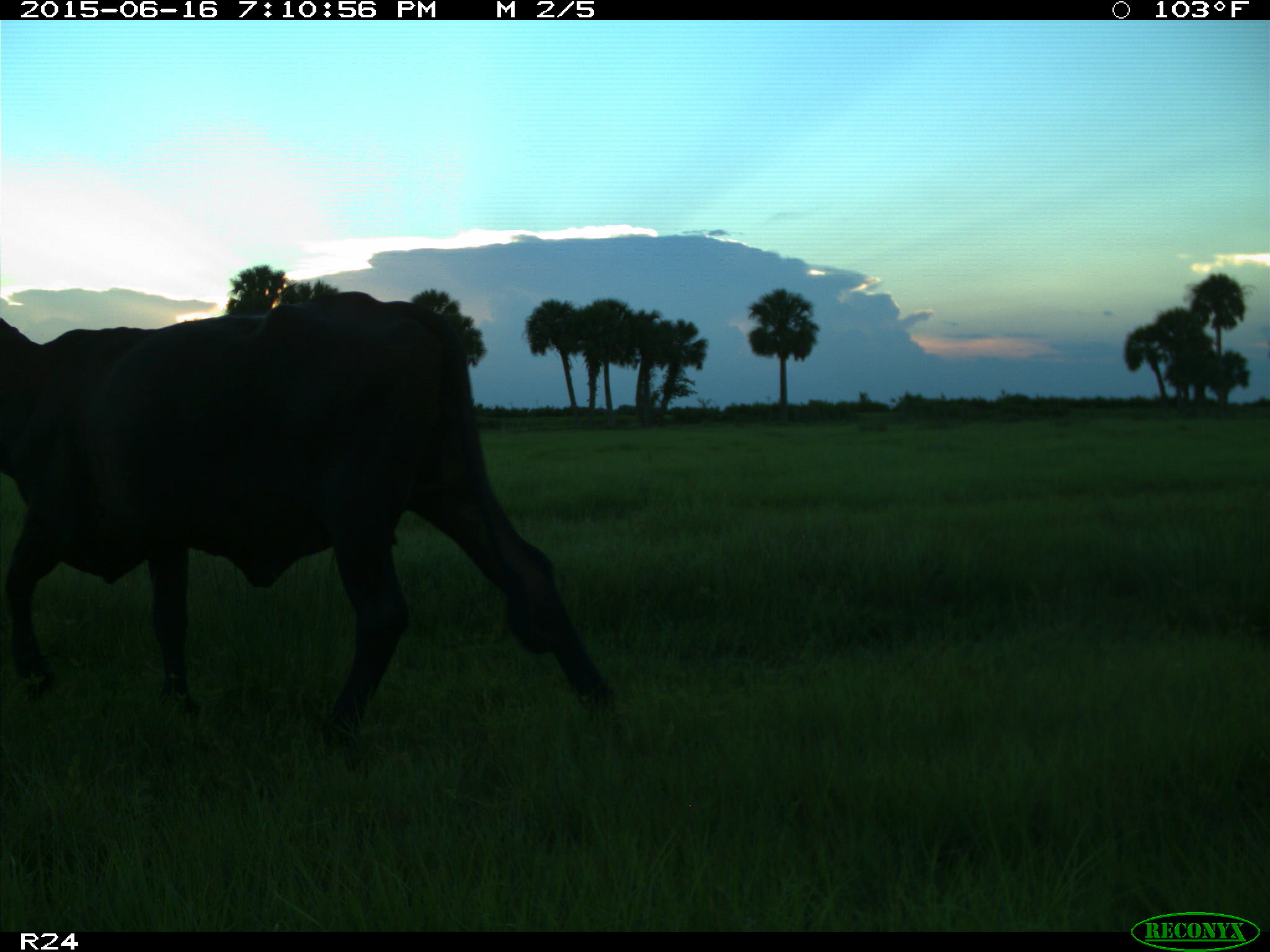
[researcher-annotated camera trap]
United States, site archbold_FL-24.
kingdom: Animalia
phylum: Chordata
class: Mammalia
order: Artiodactyla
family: Bovidae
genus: Bos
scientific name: Bos taurus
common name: domestic cow